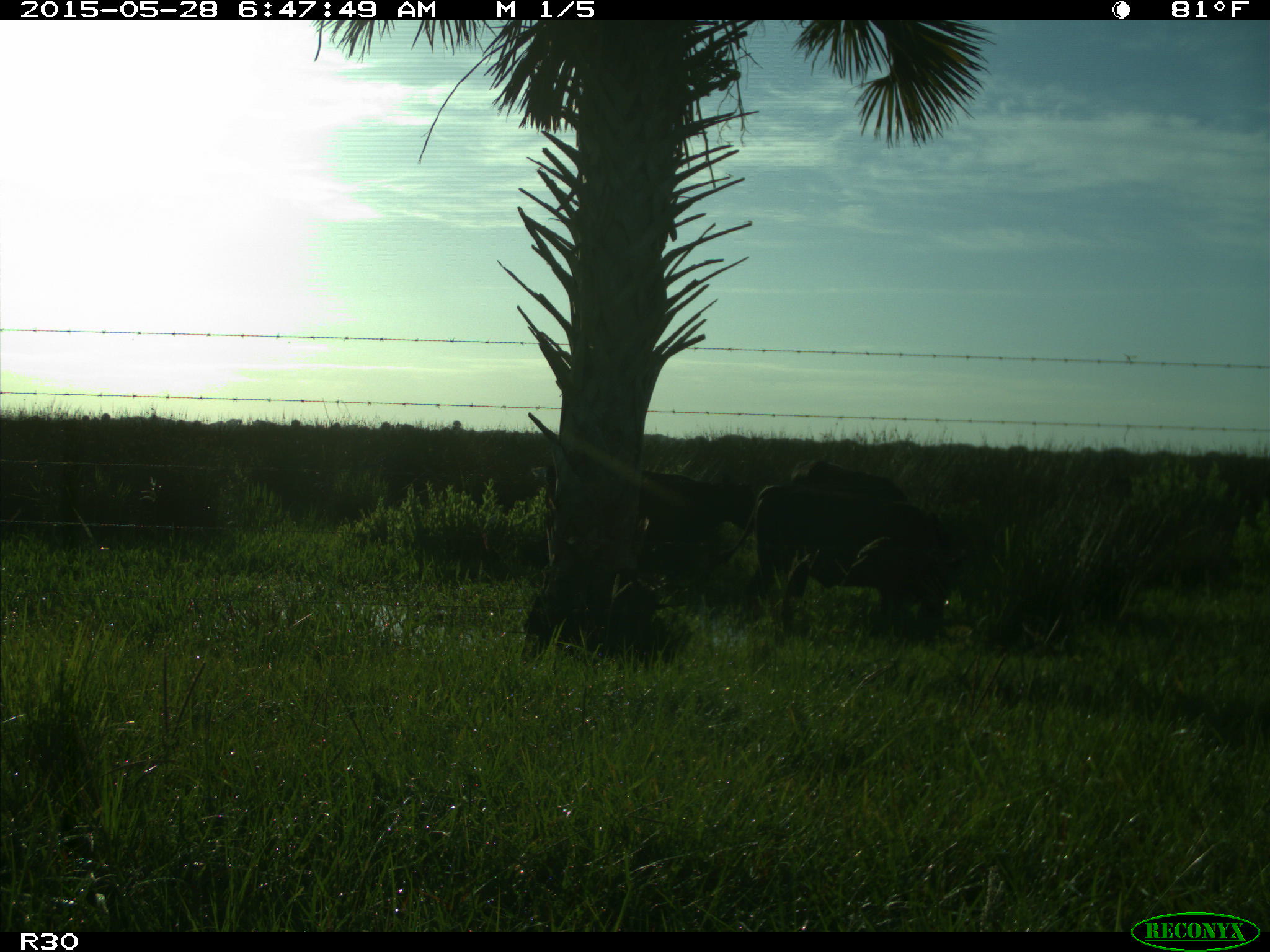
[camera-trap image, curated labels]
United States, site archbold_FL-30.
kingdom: Animalia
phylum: Chordata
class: Mammalia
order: Artiodactyla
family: Bovidae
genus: Bos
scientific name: Bos taurus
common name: domestic cow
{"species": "Bos taurus (domestic cow)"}